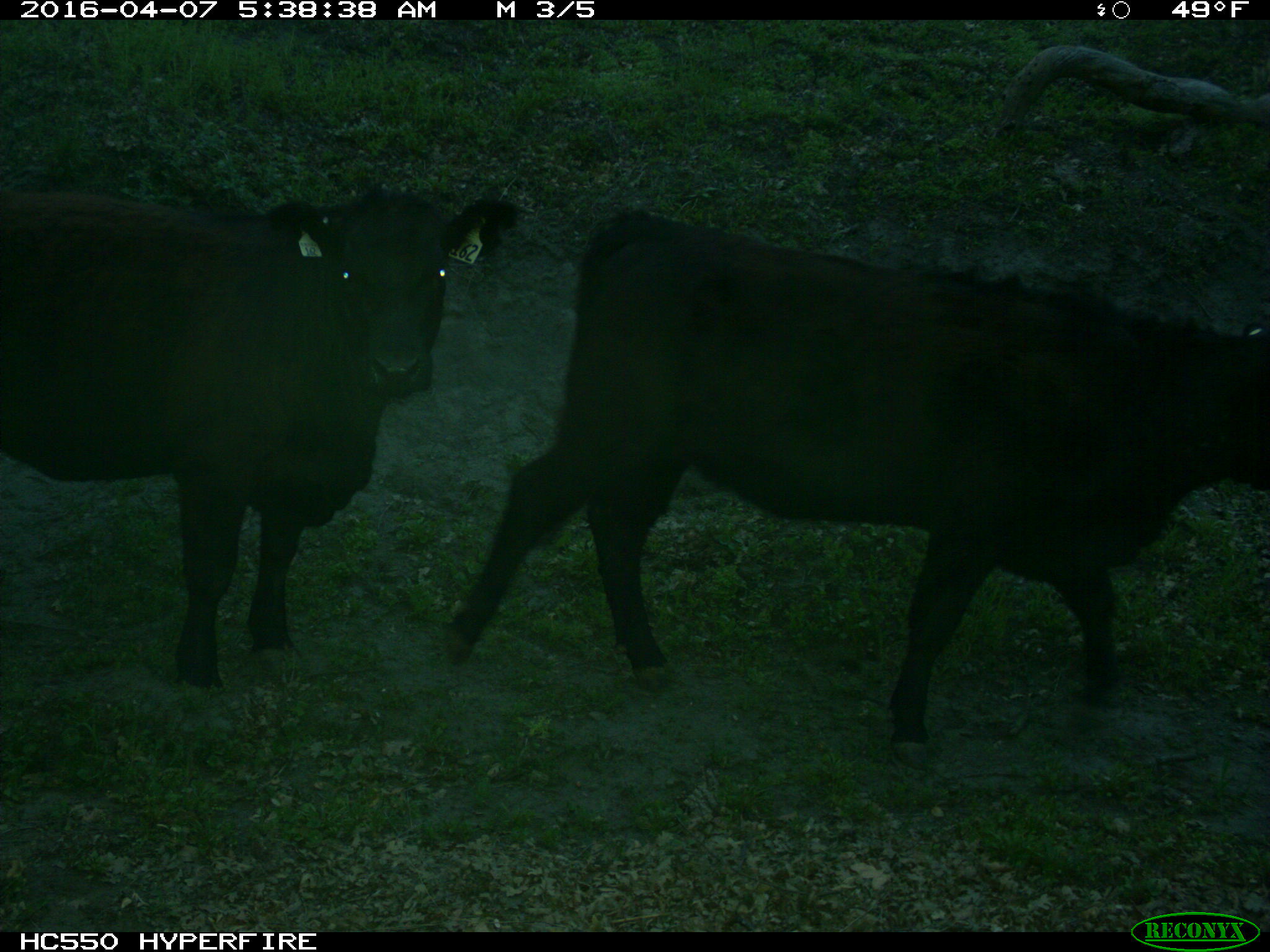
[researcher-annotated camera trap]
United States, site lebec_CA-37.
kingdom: Animalia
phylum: Chordata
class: Mammalia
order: Artiodactyla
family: Bovidae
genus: Bos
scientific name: Bos taurus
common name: domestic cow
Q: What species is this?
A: Bos taurus (domestic cow).